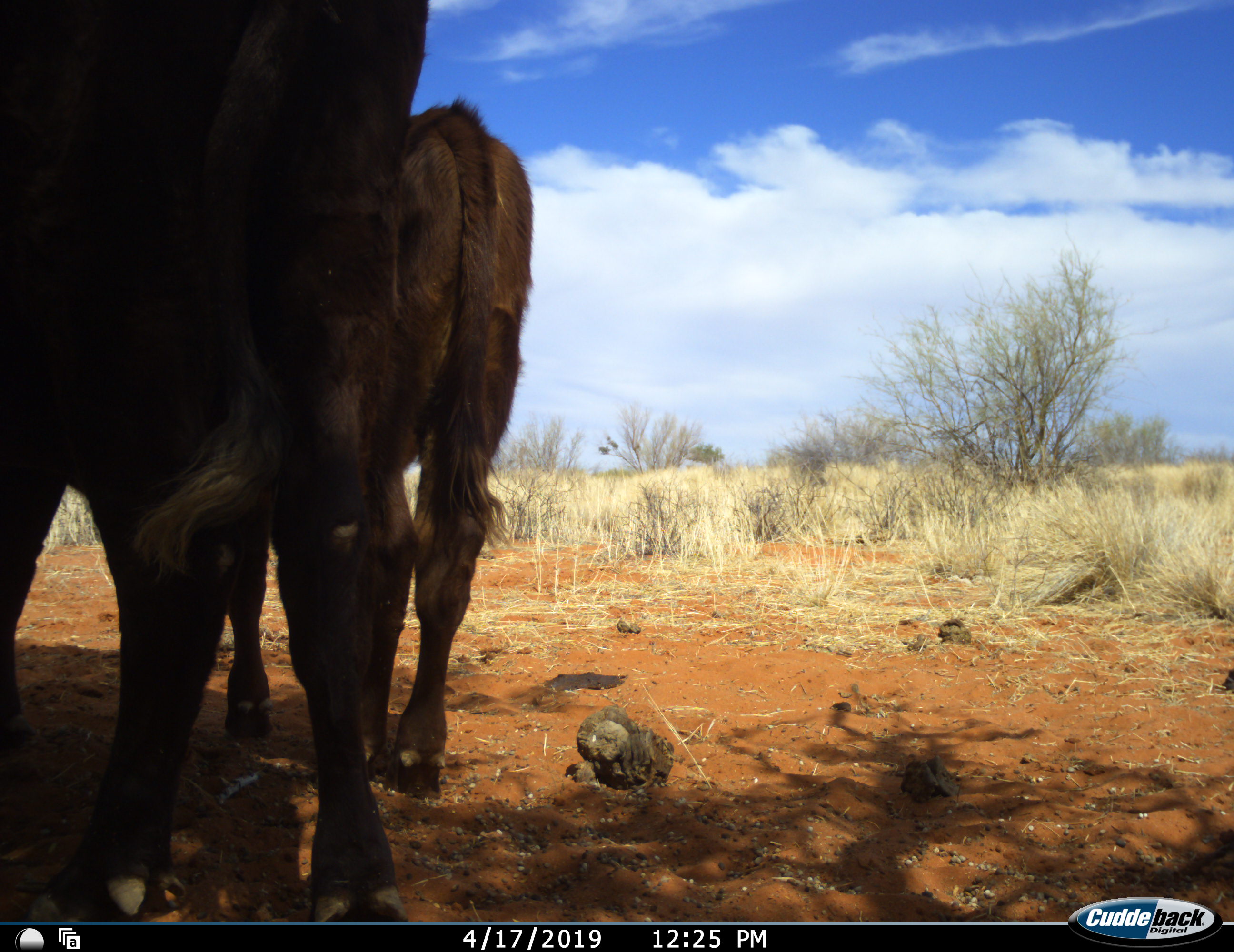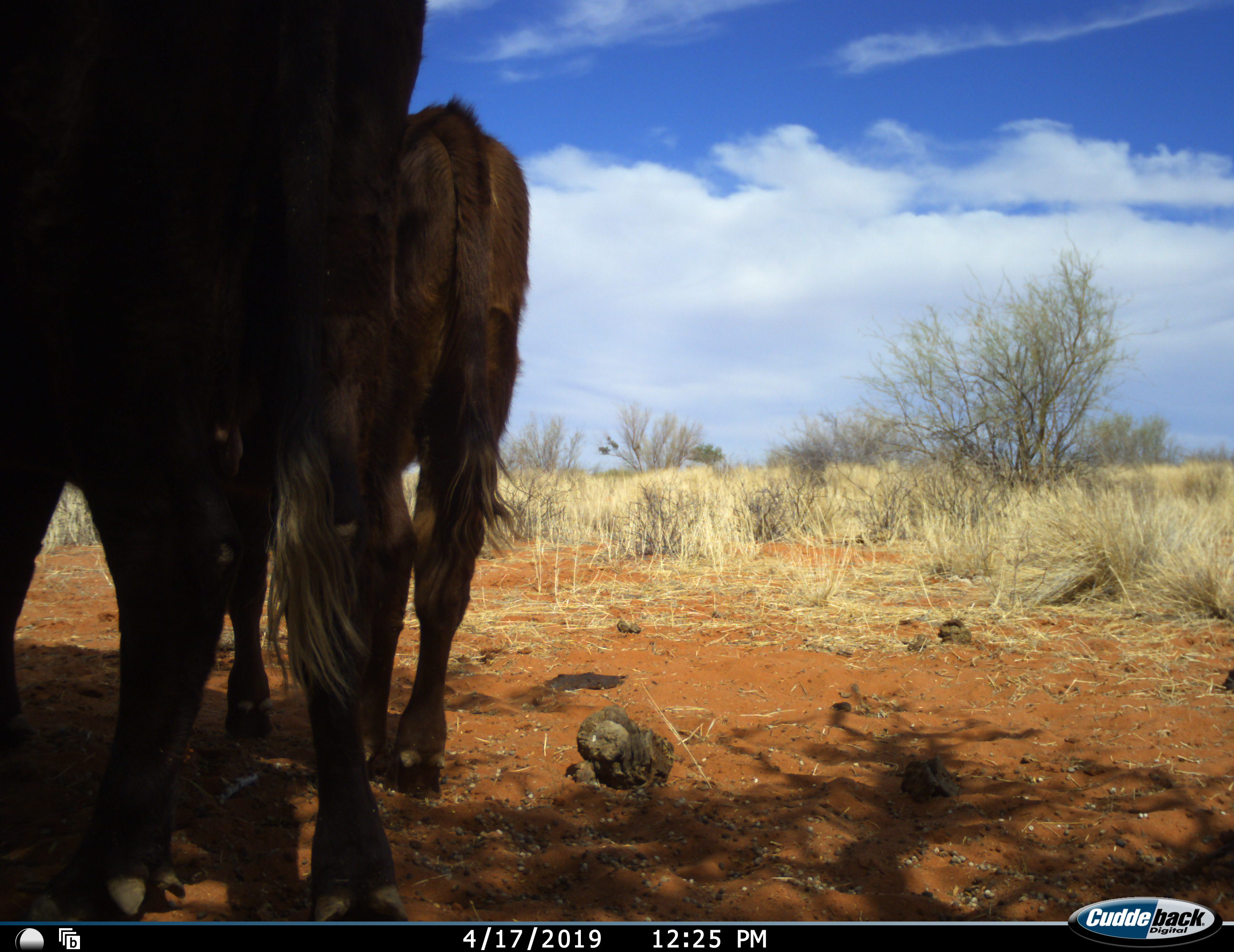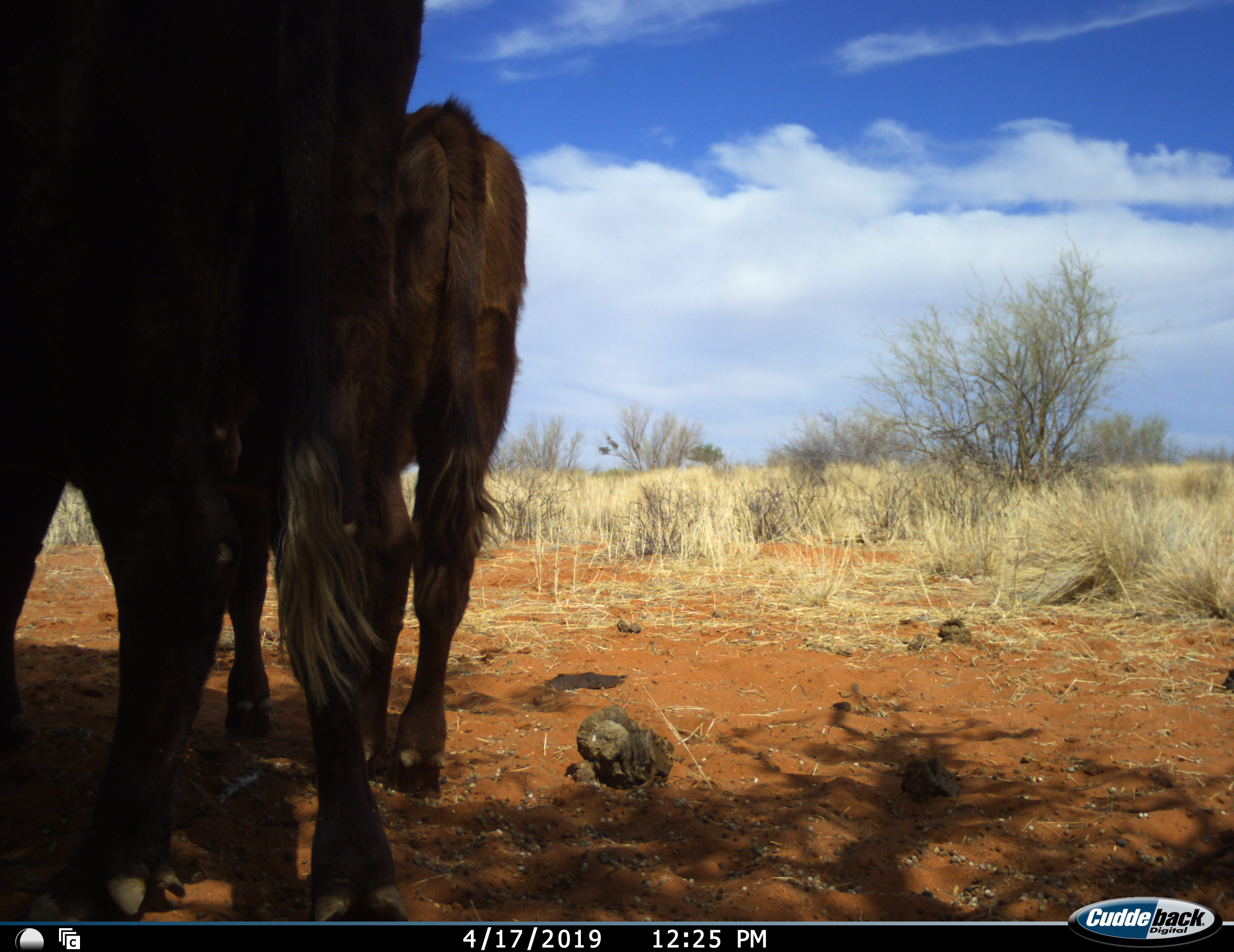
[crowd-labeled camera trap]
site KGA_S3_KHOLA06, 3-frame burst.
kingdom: Animalia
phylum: Chordata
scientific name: Vertebrata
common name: domestic animal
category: domesticanimal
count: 2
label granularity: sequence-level